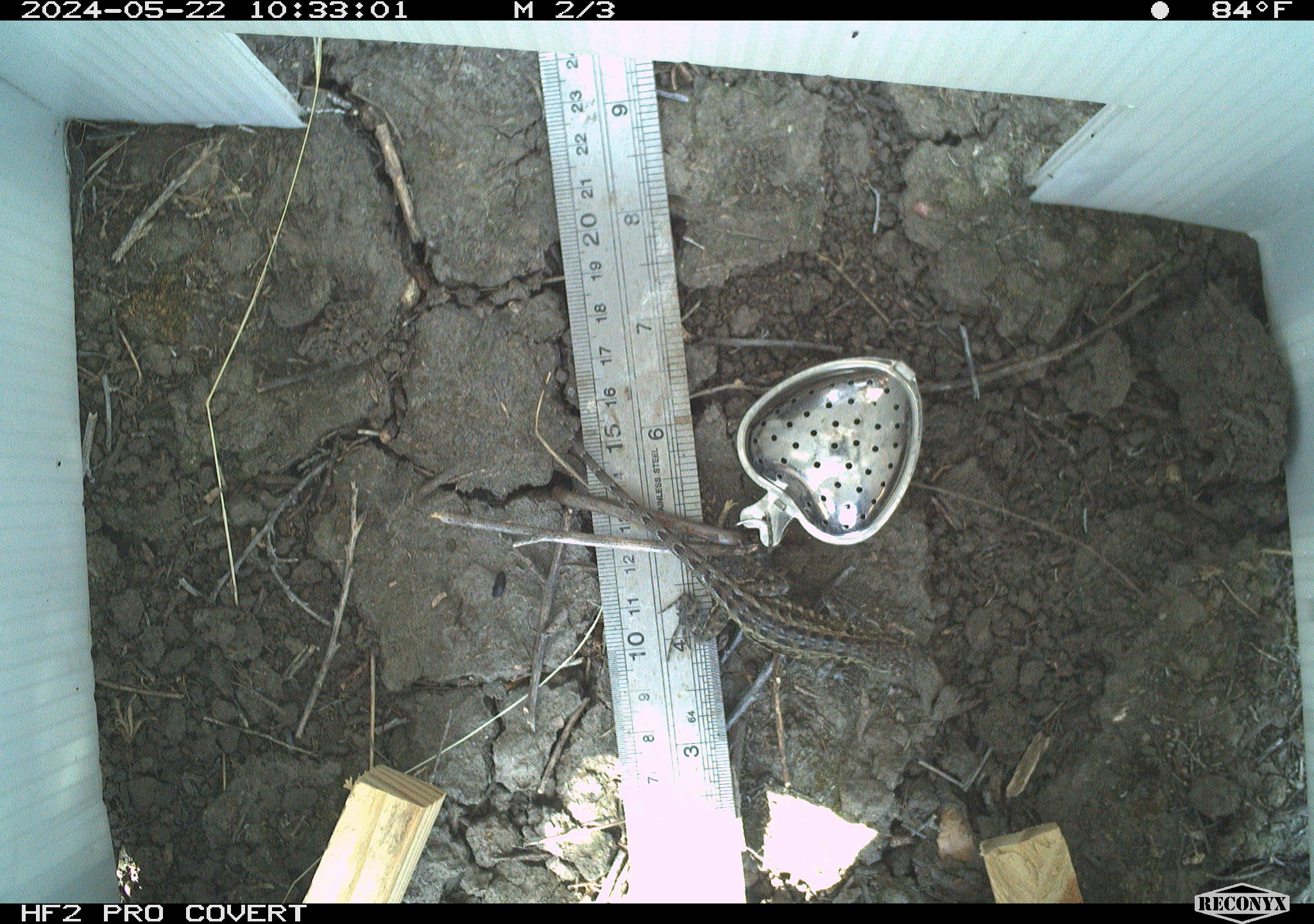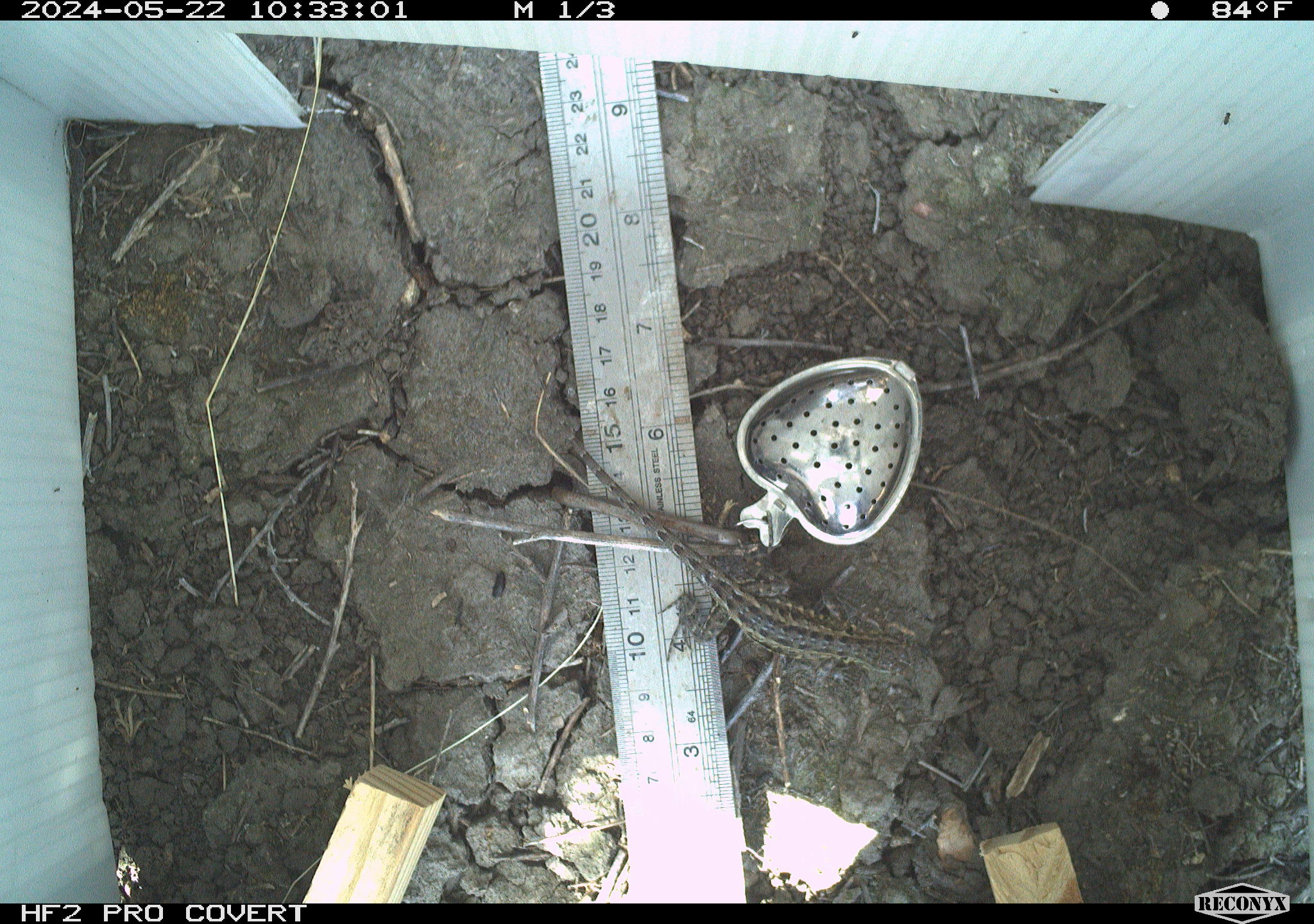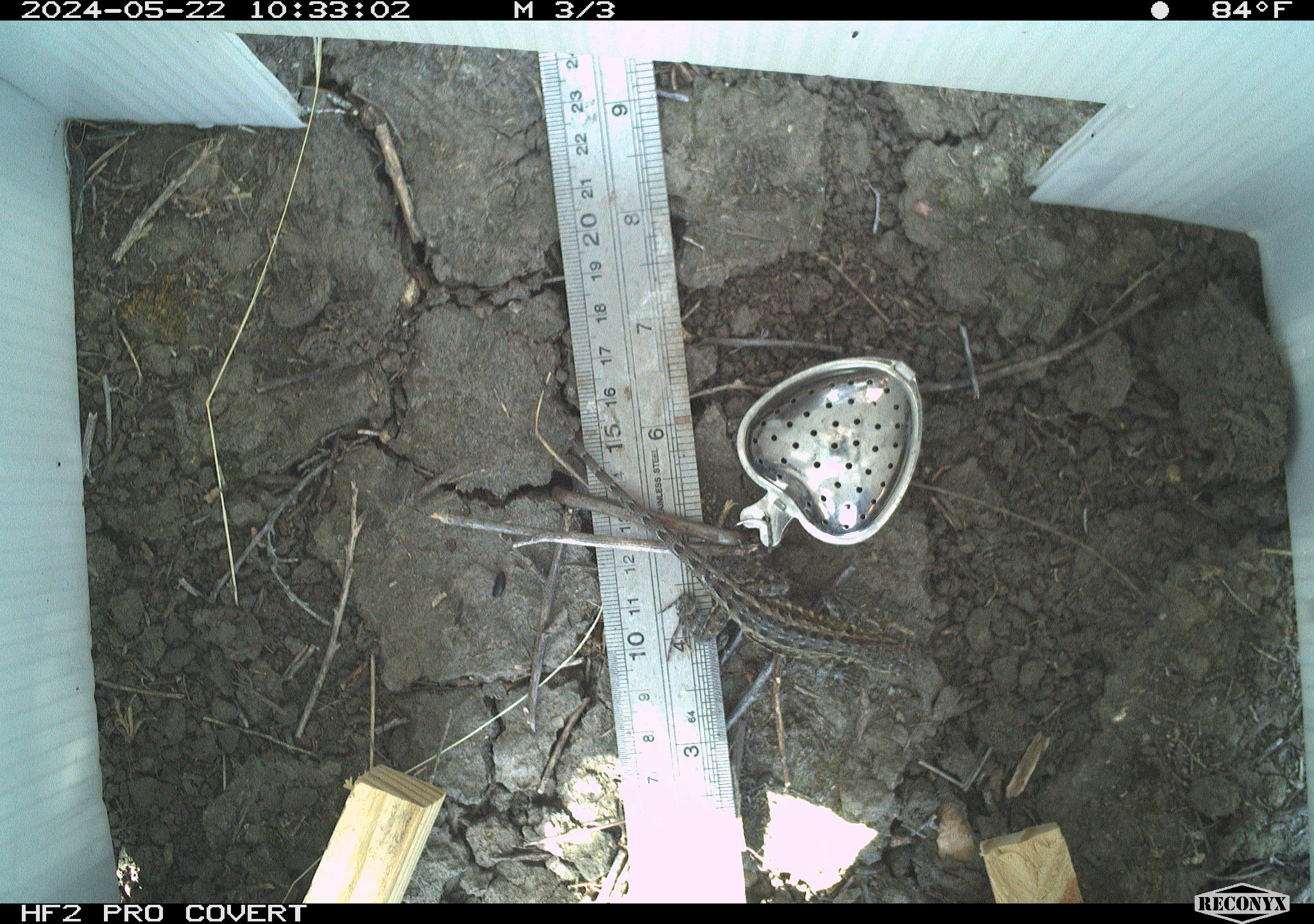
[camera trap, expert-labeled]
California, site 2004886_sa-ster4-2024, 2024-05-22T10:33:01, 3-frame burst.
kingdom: Animalia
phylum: Chordata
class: Reptilia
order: Squamata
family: Phrynosomatidae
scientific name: Phrynosomatidae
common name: phrynosomatid lizards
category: phrynosomatidae family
Phrynosomatidae family (phrynosomatid lizards) (Phrynosomatidae).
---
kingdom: Animalia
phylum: Chordata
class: Reptilia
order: Squamata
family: Phrynosomatidae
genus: Uta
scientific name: Uta stansburiana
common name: common side-blotched lizard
Common side-blotched lizard (Uta stansburiana).